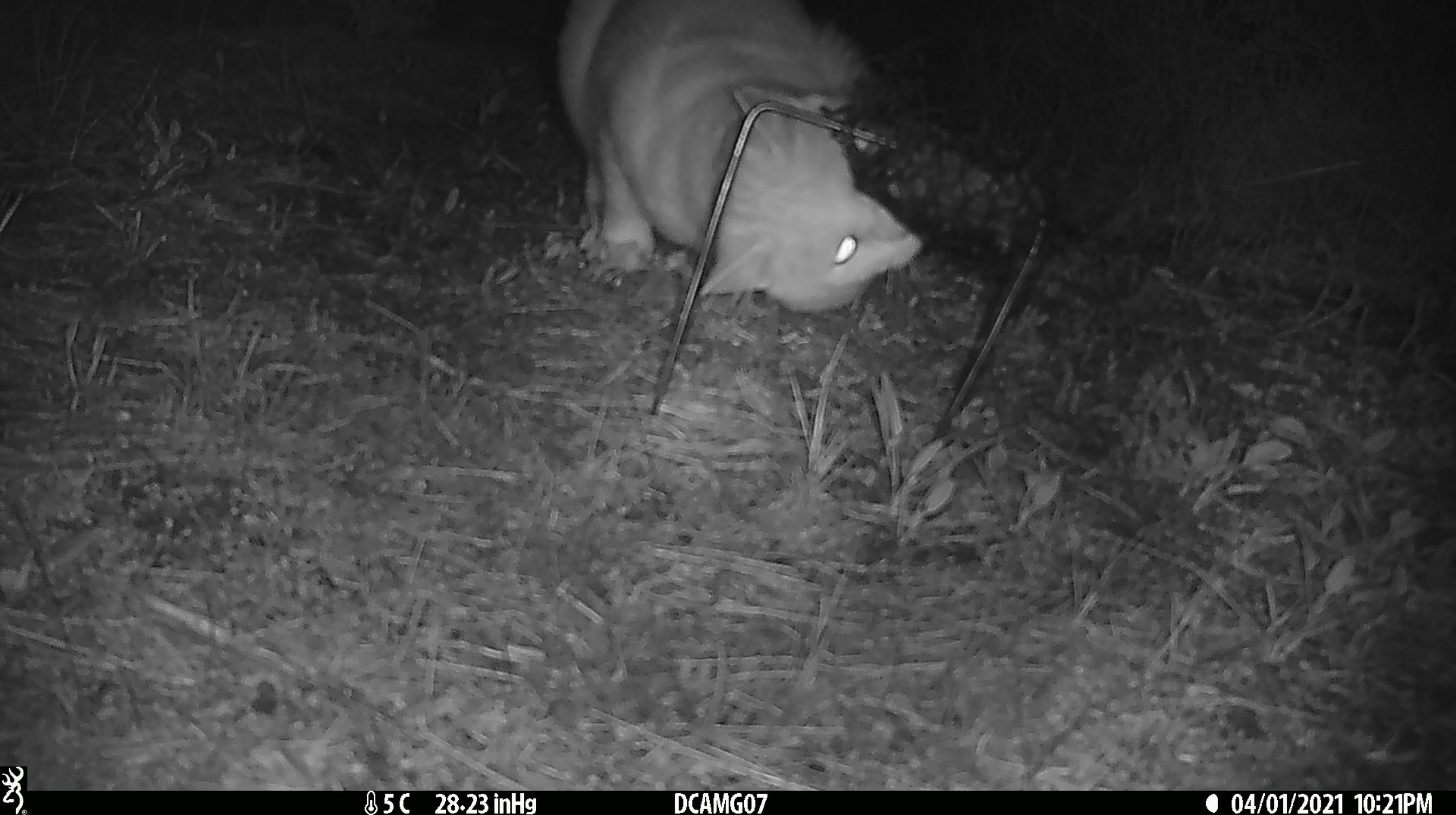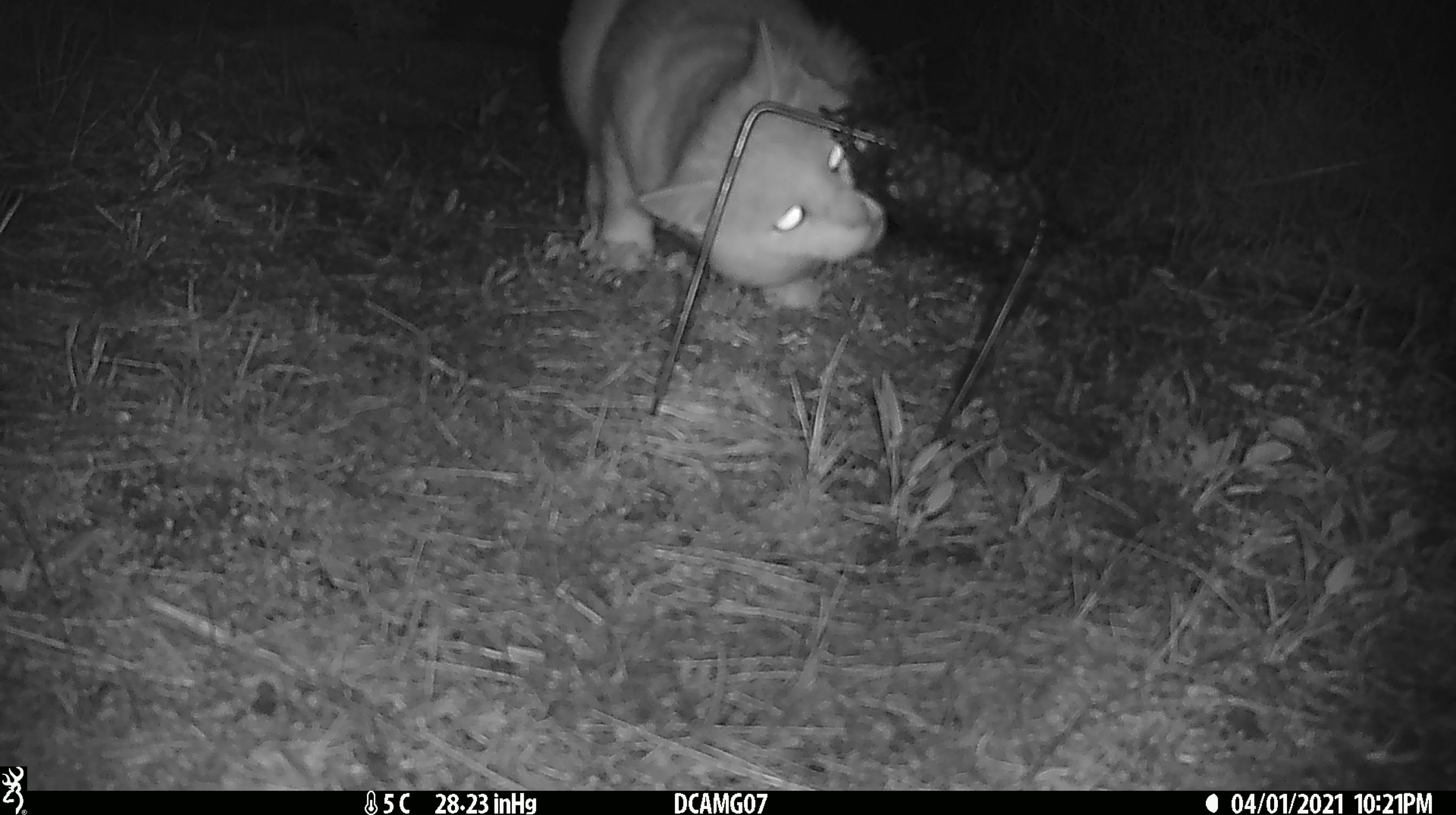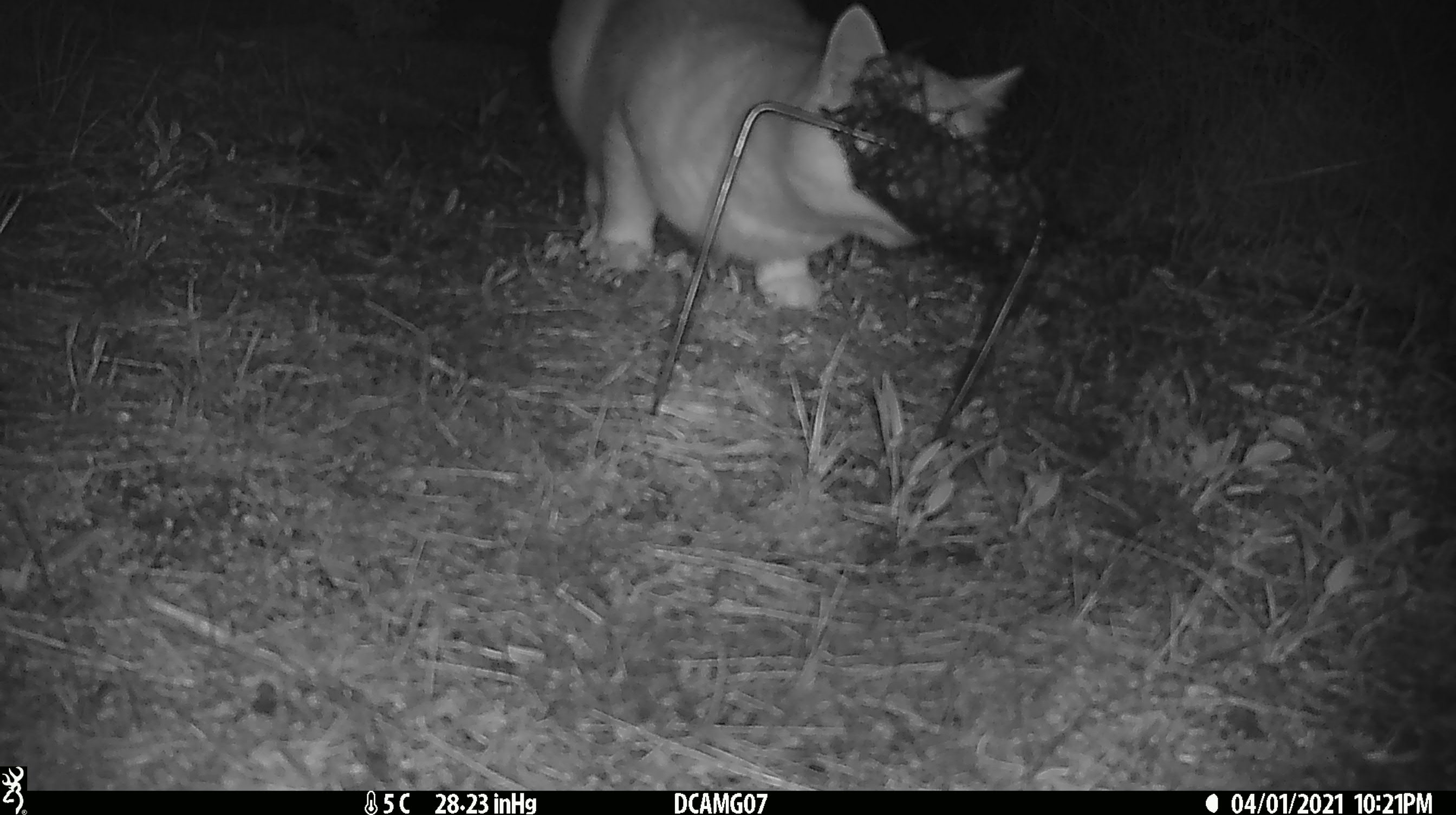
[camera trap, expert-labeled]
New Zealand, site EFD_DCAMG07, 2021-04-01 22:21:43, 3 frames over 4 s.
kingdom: Animalia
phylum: Chordata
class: Mammalia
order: Carnivora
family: Felidae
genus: Felis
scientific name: Felis catus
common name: domestic cat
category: cat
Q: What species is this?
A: Cat (domestic cat) (Felis catus).